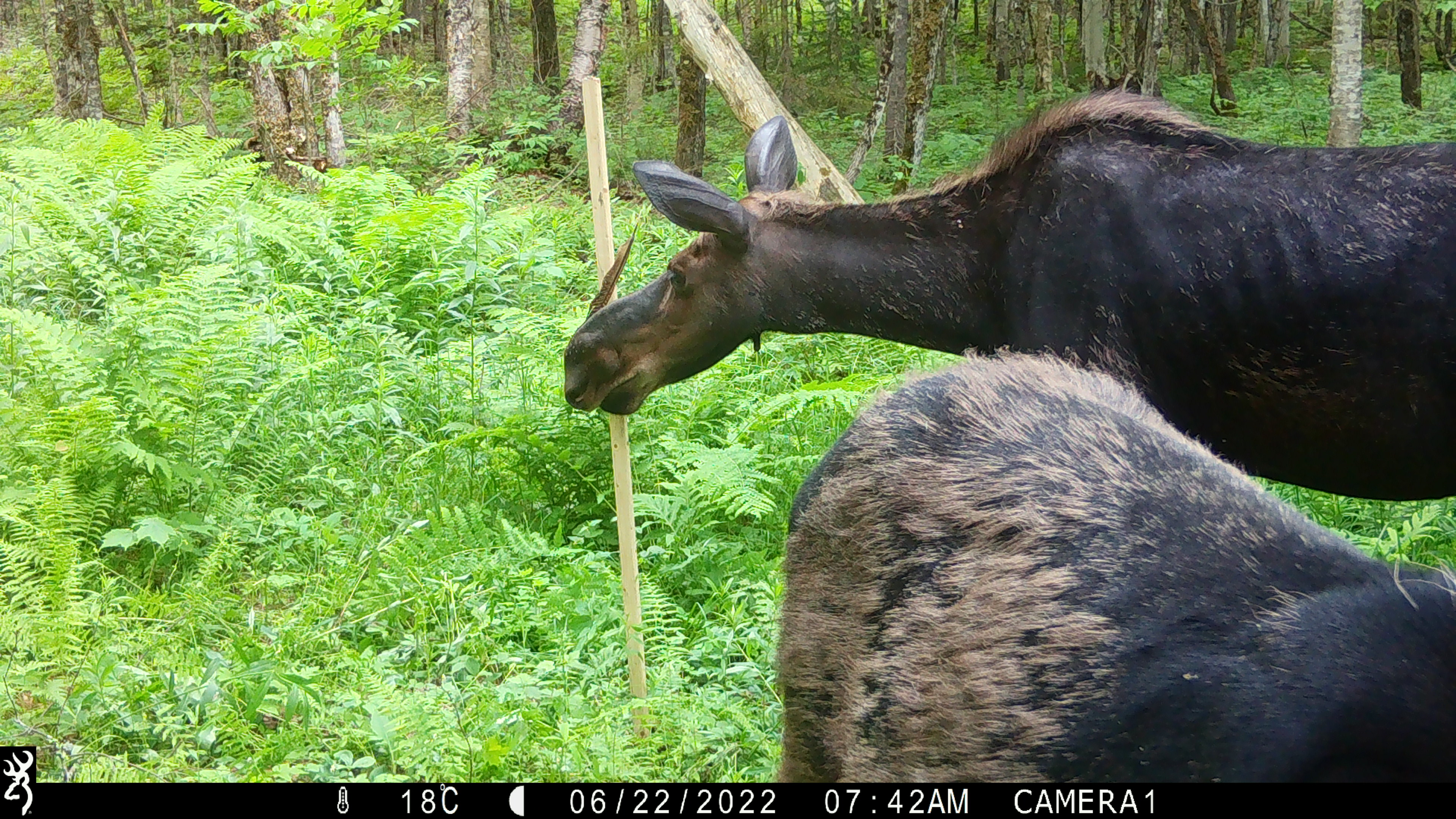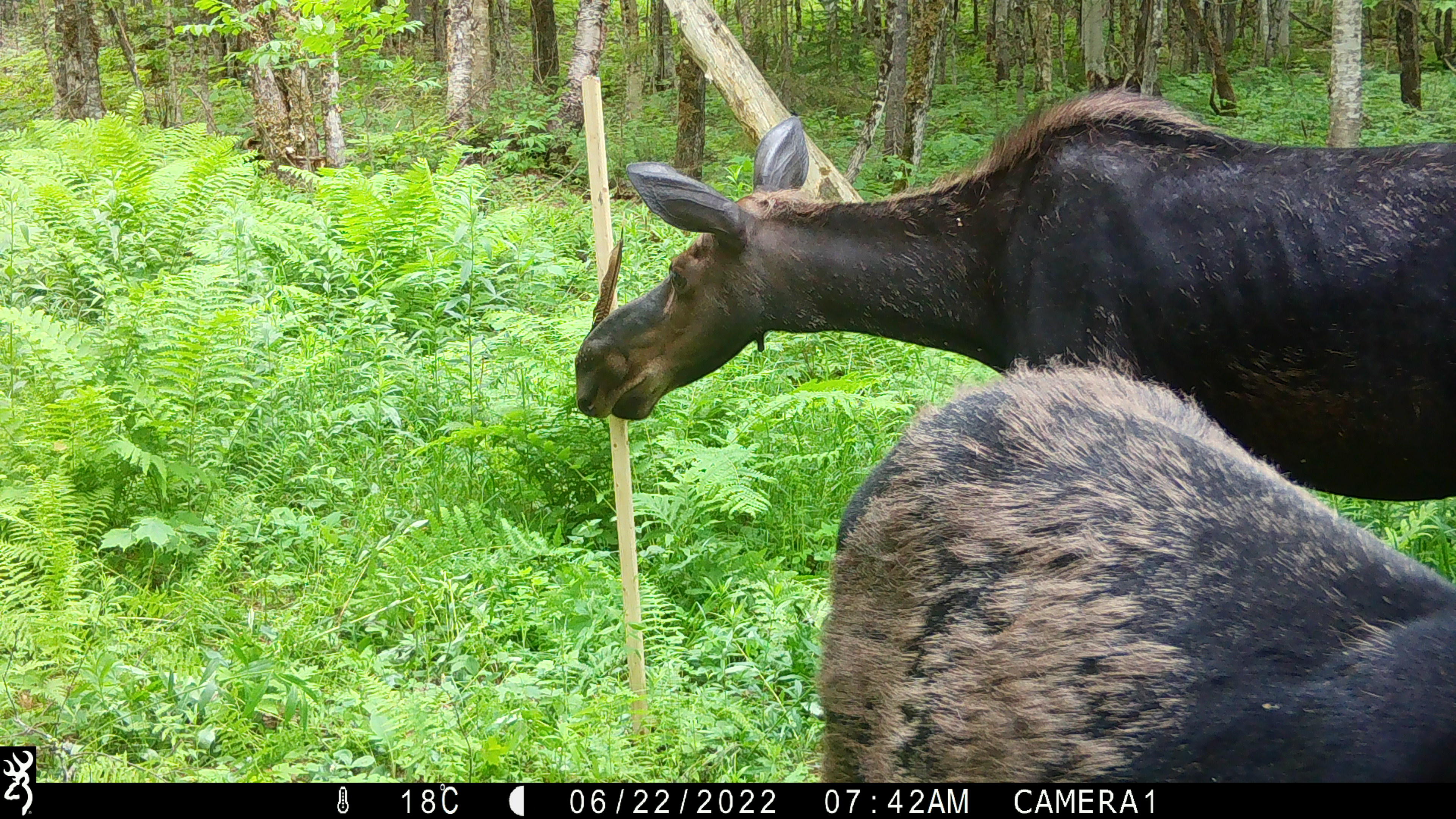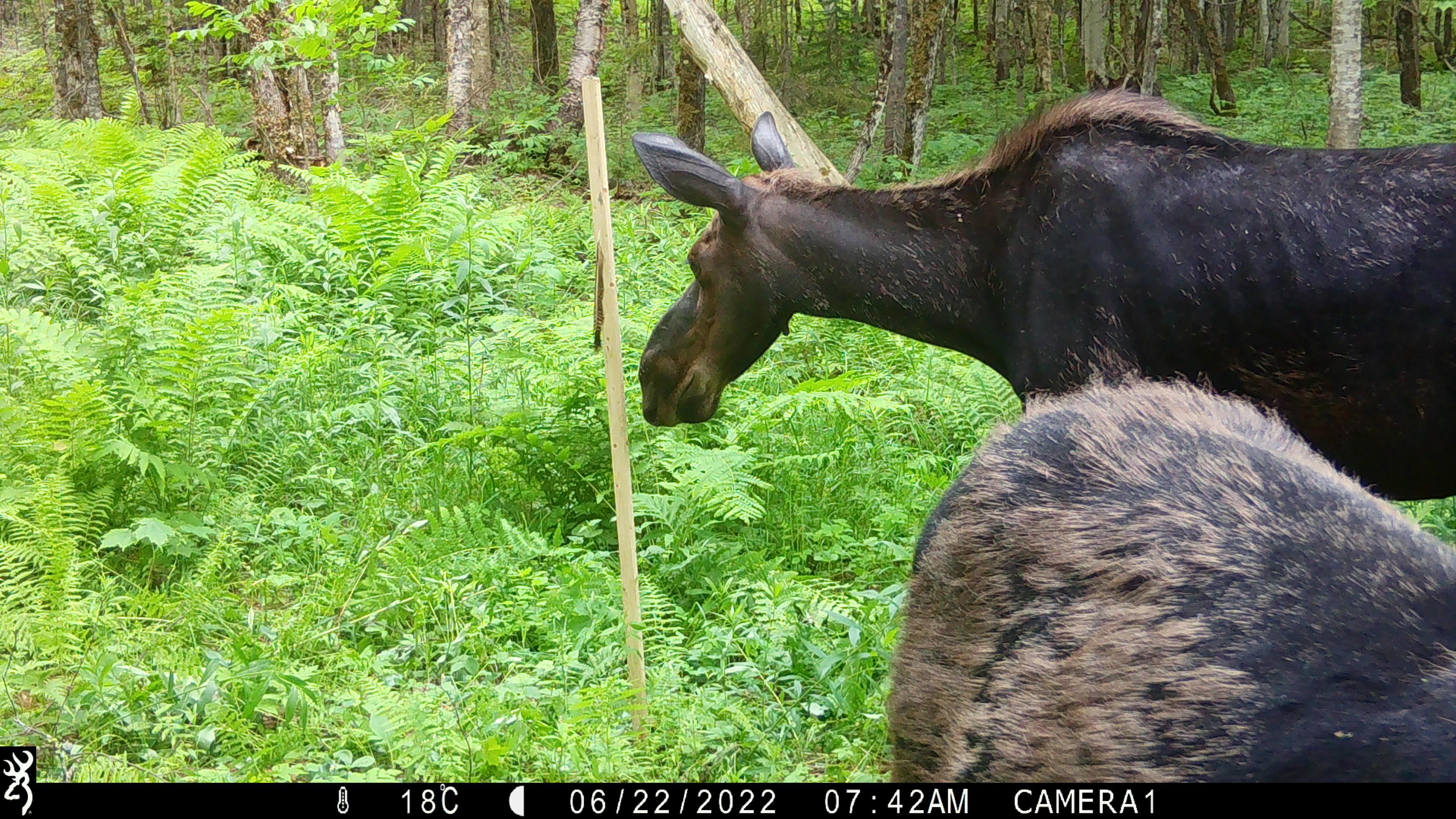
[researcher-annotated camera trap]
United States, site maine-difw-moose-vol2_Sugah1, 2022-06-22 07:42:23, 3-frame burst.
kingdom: Animalia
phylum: Chordata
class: Mammalia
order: Artiodactyla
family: Cervidae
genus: Alces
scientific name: Alces alces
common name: moose